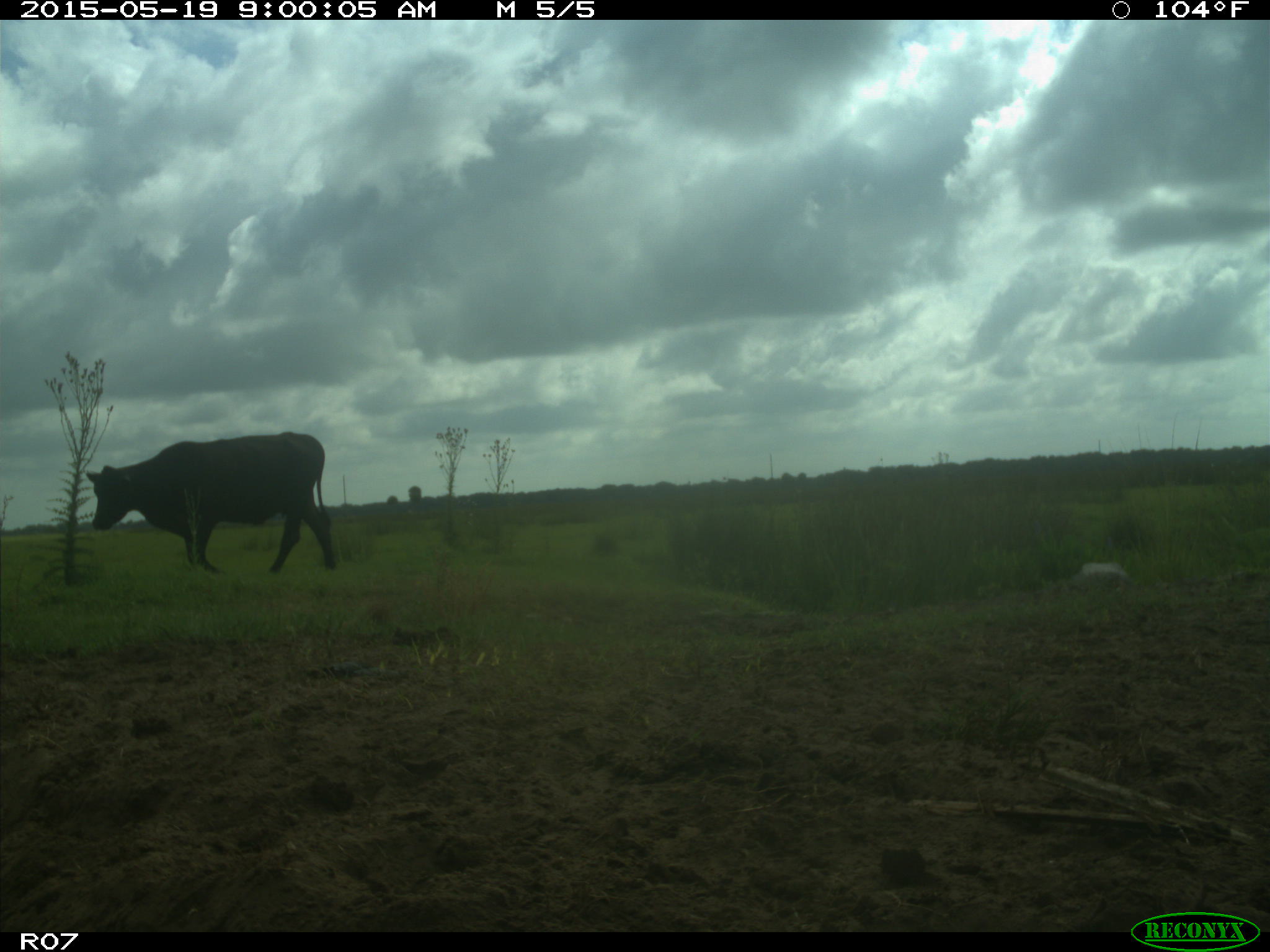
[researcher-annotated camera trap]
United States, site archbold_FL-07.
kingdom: Animalia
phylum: Chordata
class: Mammalia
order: Artiodactyla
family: Bovidae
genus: Bos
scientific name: Bos taurus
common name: domestic cow